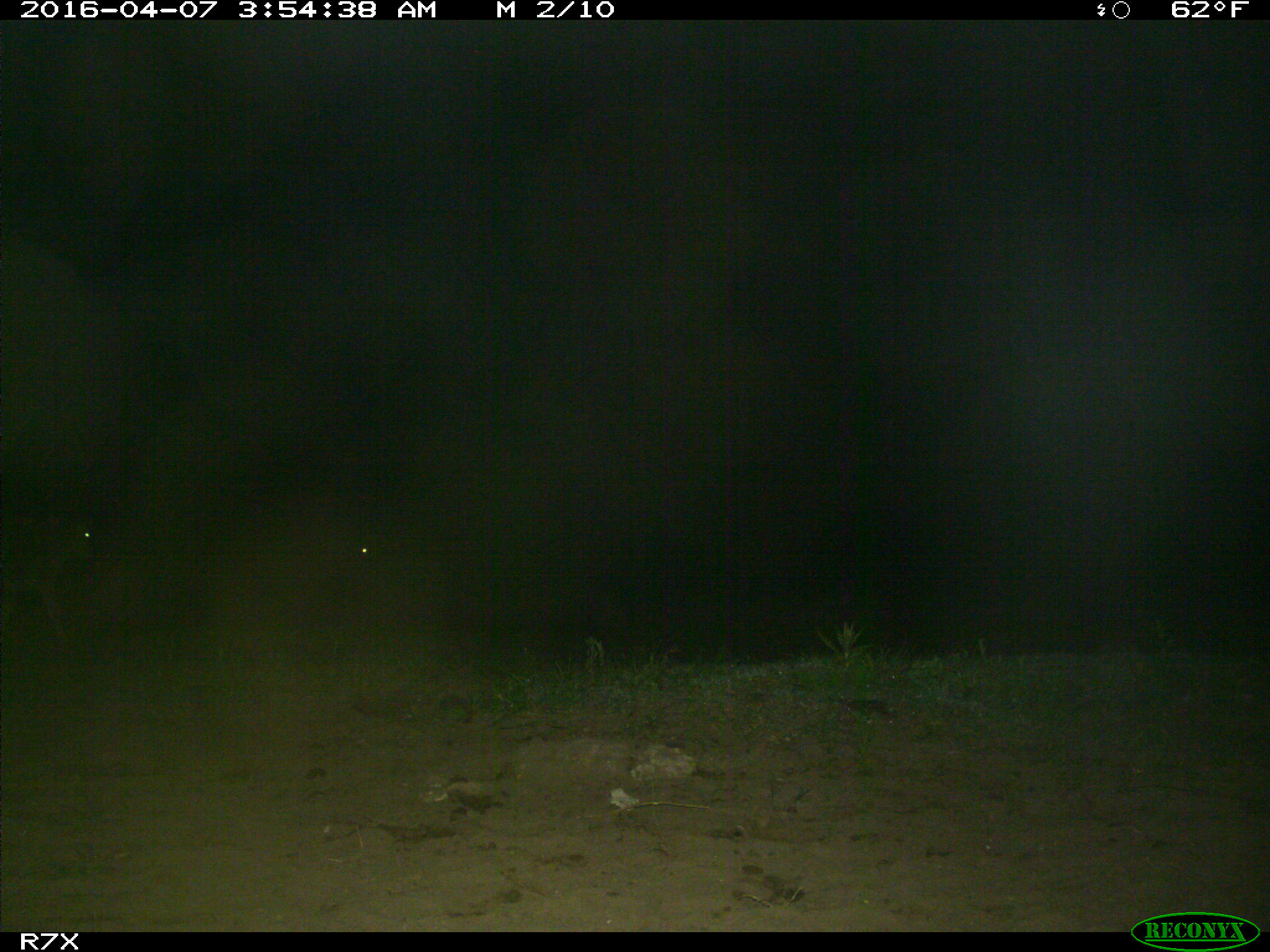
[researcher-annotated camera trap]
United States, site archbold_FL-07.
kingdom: Animalia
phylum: Chordata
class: Mammalia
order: Artiodactyla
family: Bovidae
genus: Bos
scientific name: Bos taurus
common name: domestic cow